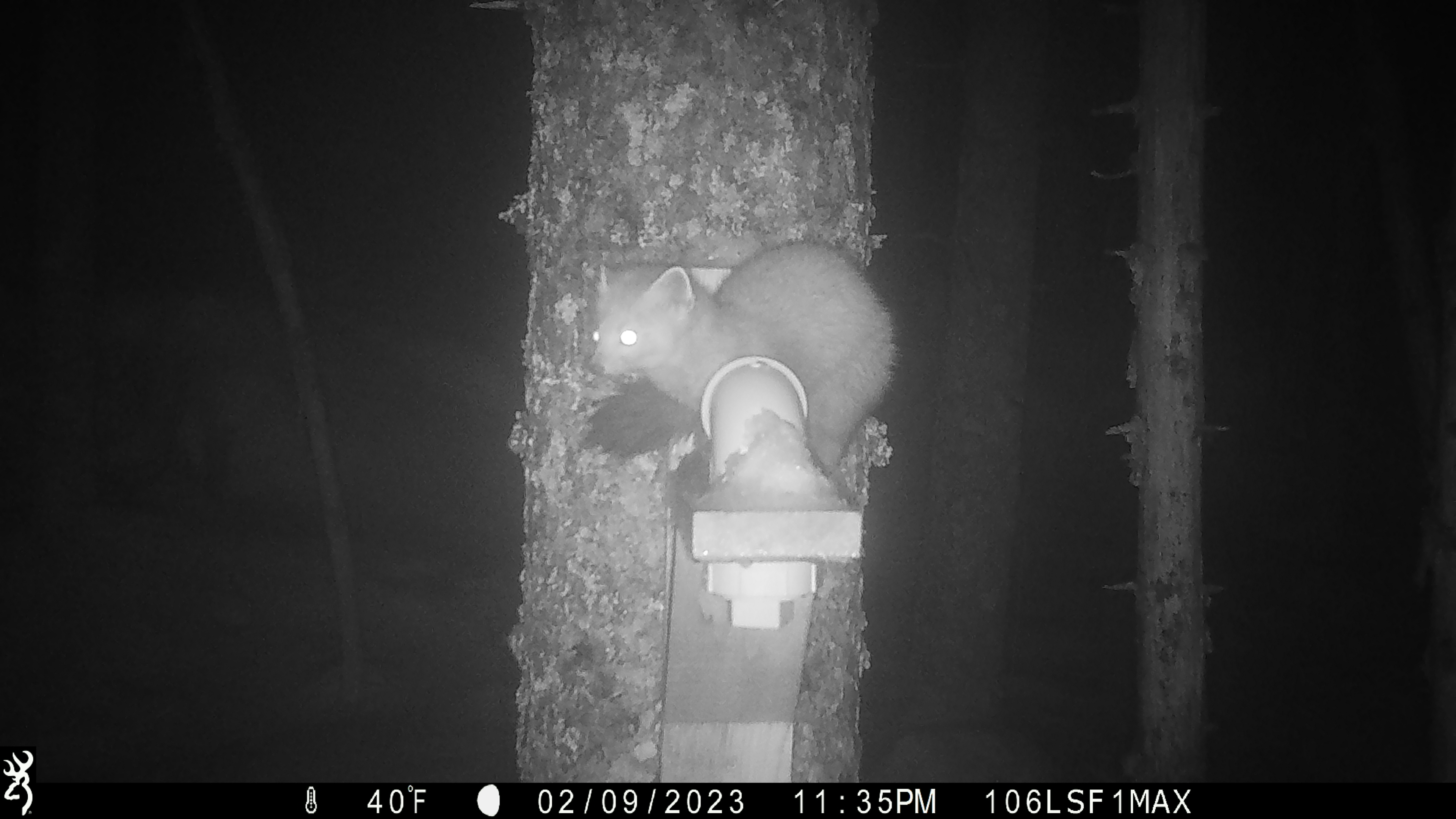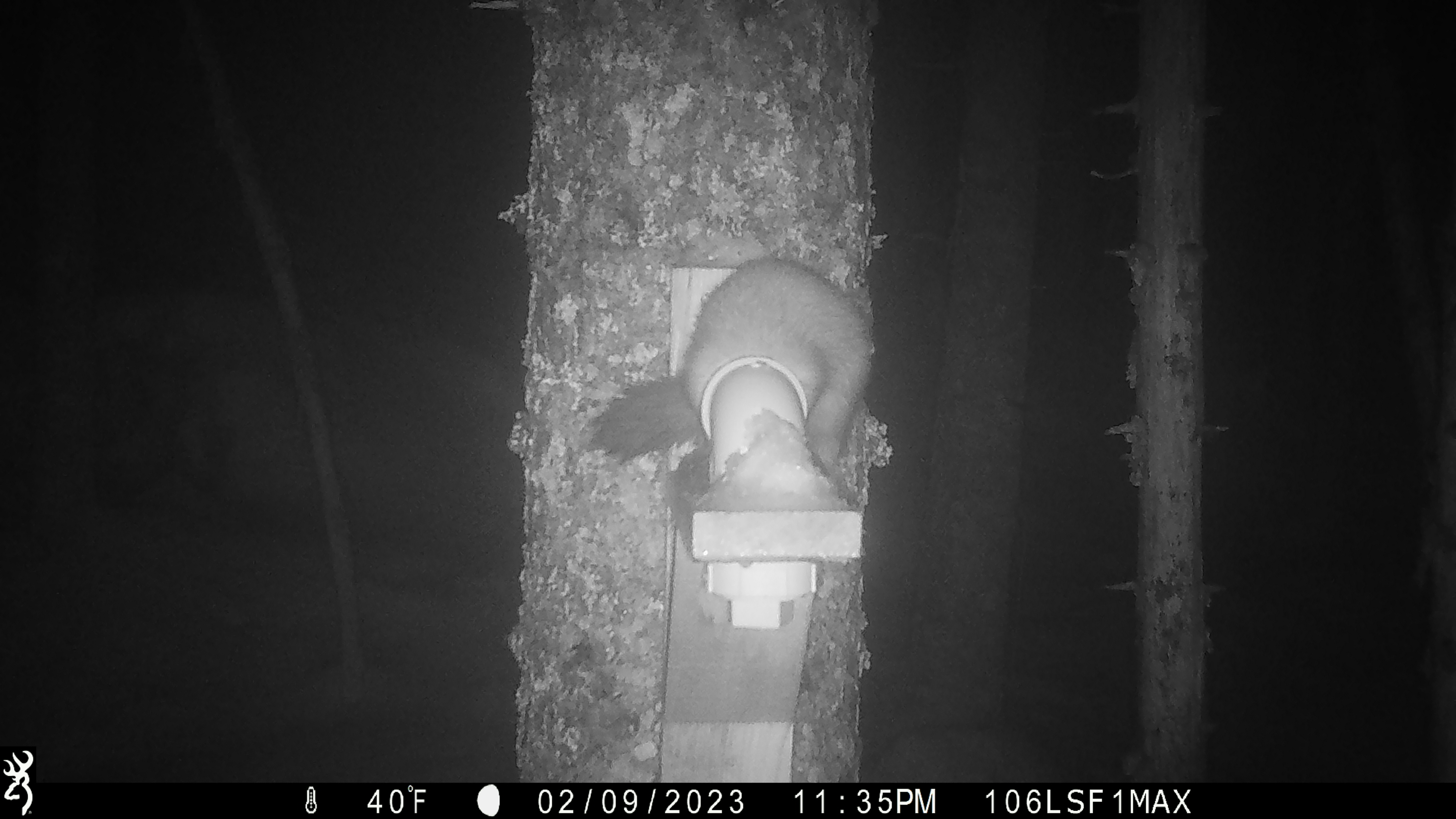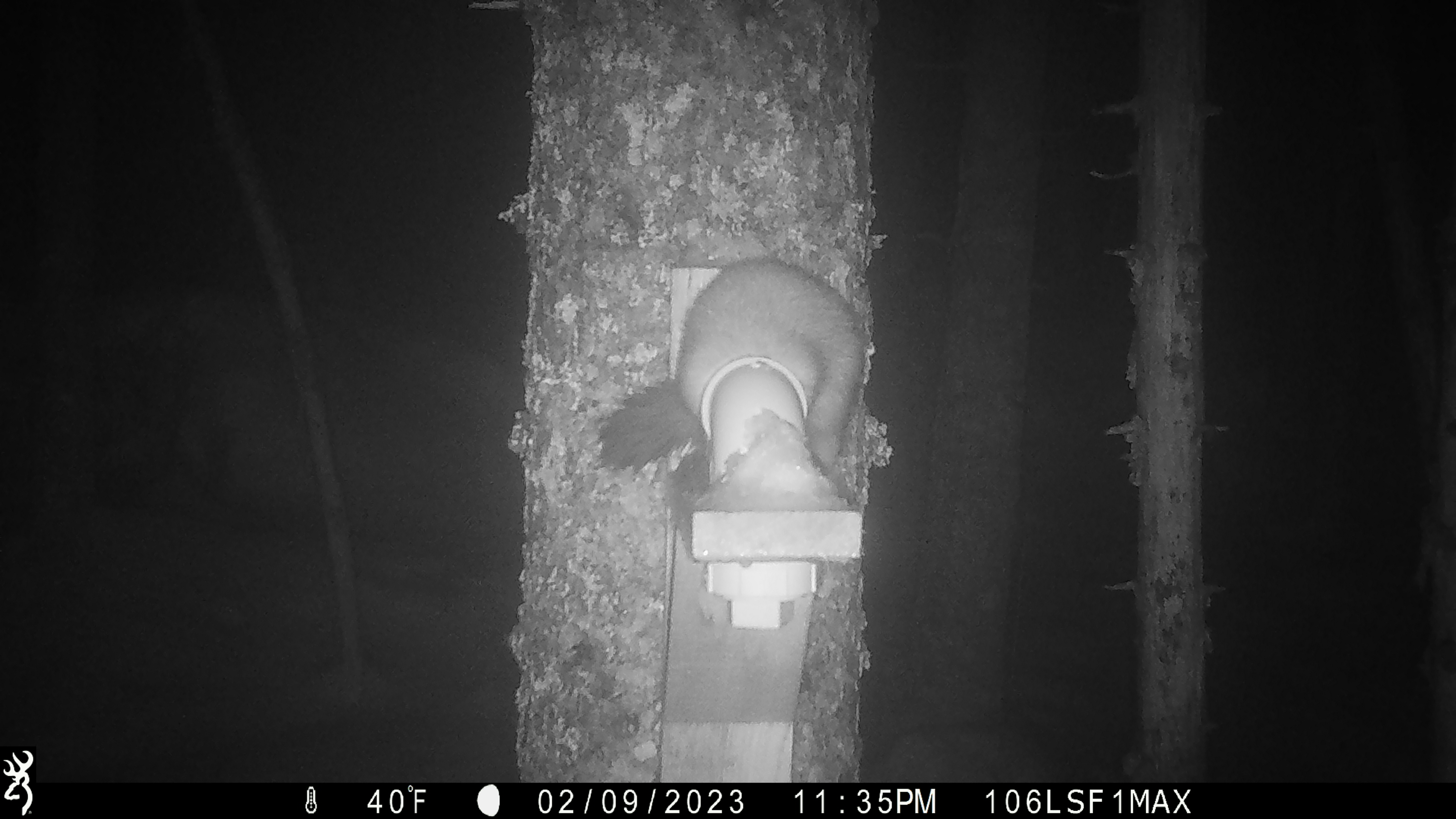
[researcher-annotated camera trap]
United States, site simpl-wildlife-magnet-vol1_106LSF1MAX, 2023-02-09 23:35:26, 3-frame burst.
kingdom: Animalia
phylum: Chordata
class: Mammalia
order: Carnivora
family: Mustelidae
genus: Martes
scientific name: Martes americana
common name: american marten